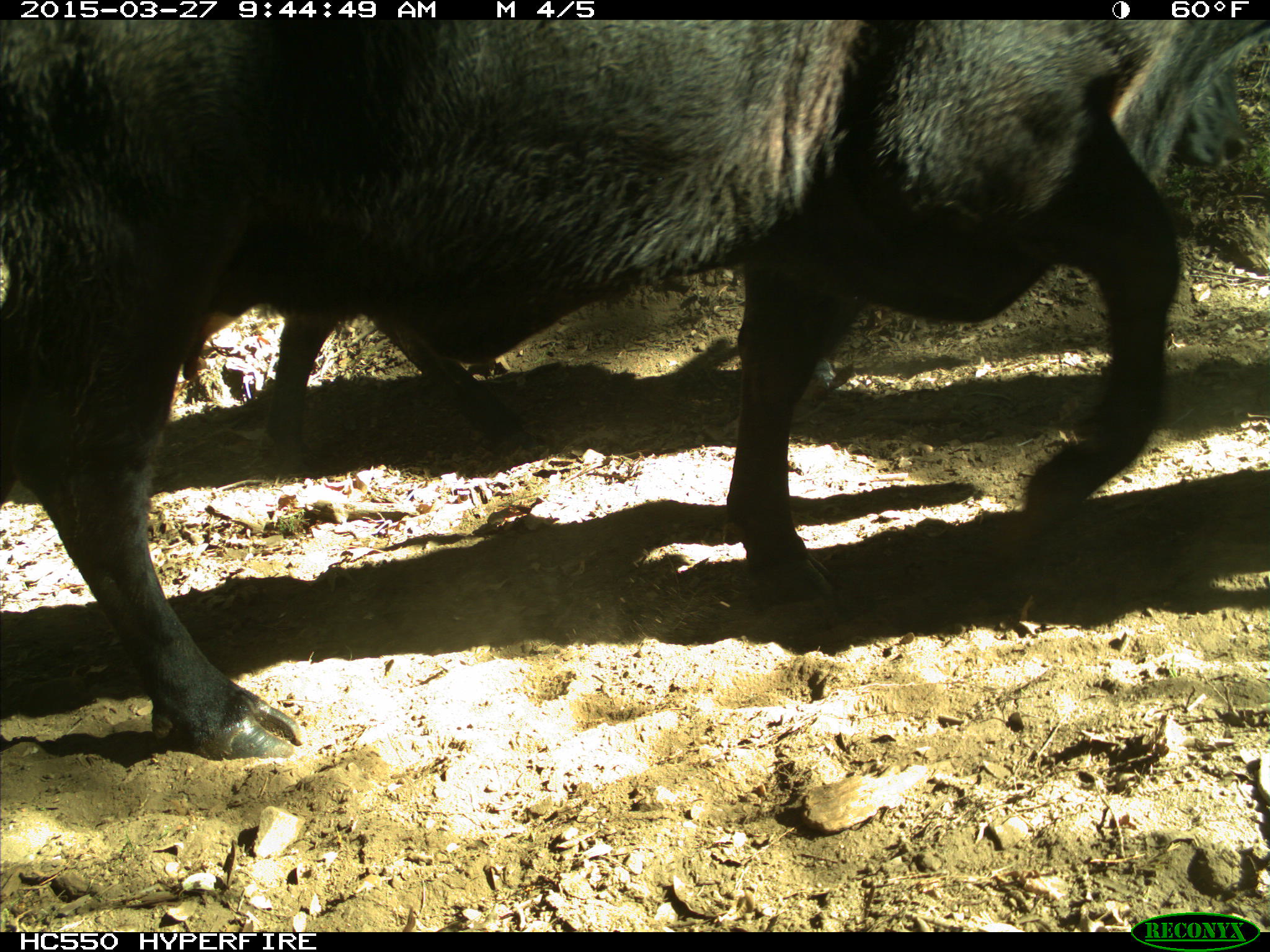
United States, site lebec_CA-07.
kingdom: Animalia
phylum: Chordata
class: Mammalia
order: Artiodactyla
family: Bovidae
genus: Bos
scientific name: Bos taurus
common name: domestic cow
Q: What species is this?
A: Bos taurus (domestic cow).